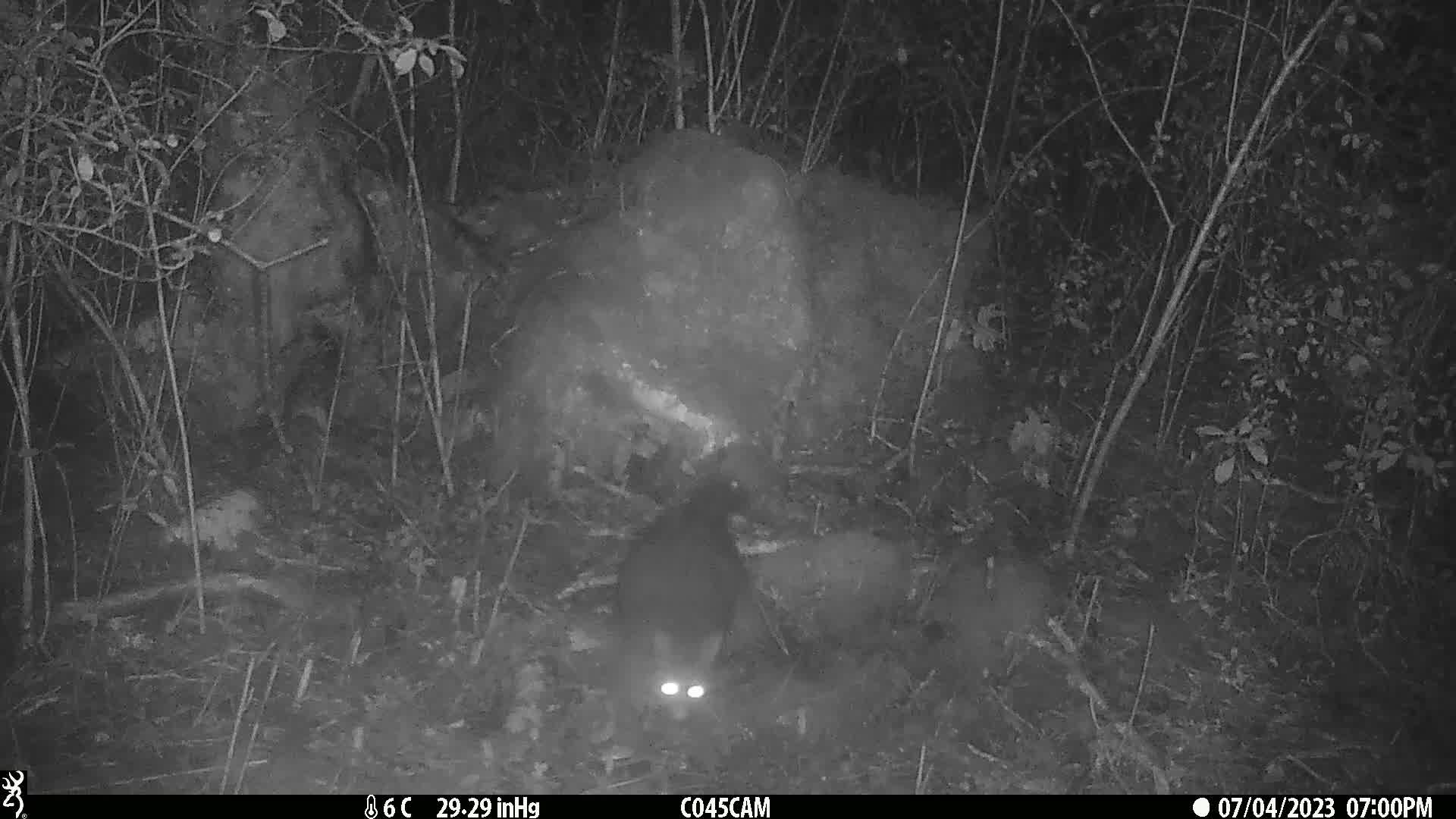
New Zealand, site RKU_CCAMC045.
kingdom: Animalia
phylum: Chordata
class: Mammalia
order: Diprotodontia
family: Phalangeridae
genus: Trichosurus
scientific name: Trichosurus vulpecula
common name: common brushtail possum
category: possum